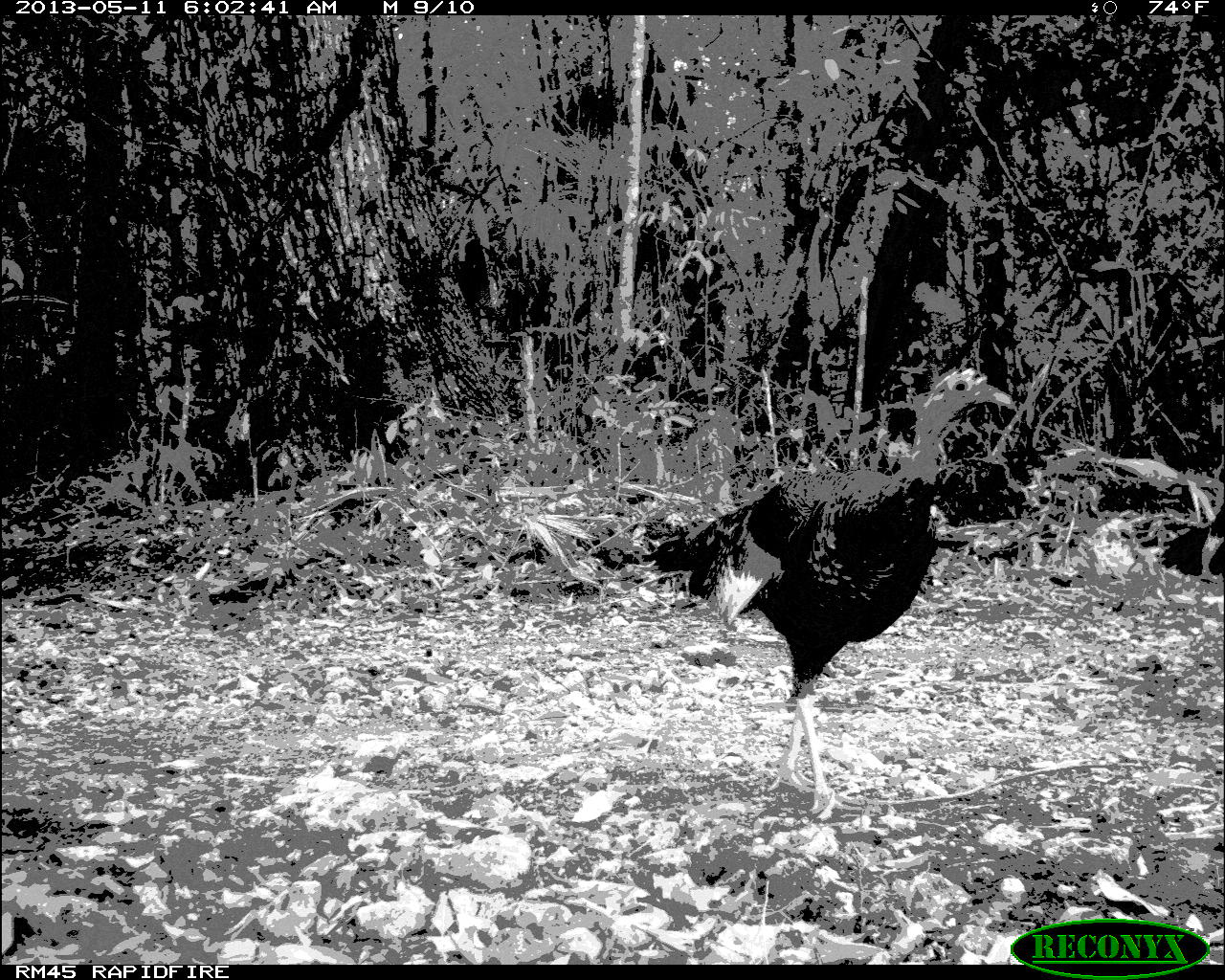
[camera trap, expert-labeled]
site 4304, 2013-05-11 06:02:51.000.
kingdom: Animalia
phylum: Chordata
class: Aves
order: Galliformes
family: Phasianidae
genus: Meleagris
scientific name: Meleagris ocellata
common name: ocellated turkey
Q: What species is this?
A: Meleagris ocellata (ocellated turkey).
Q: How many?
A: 3.